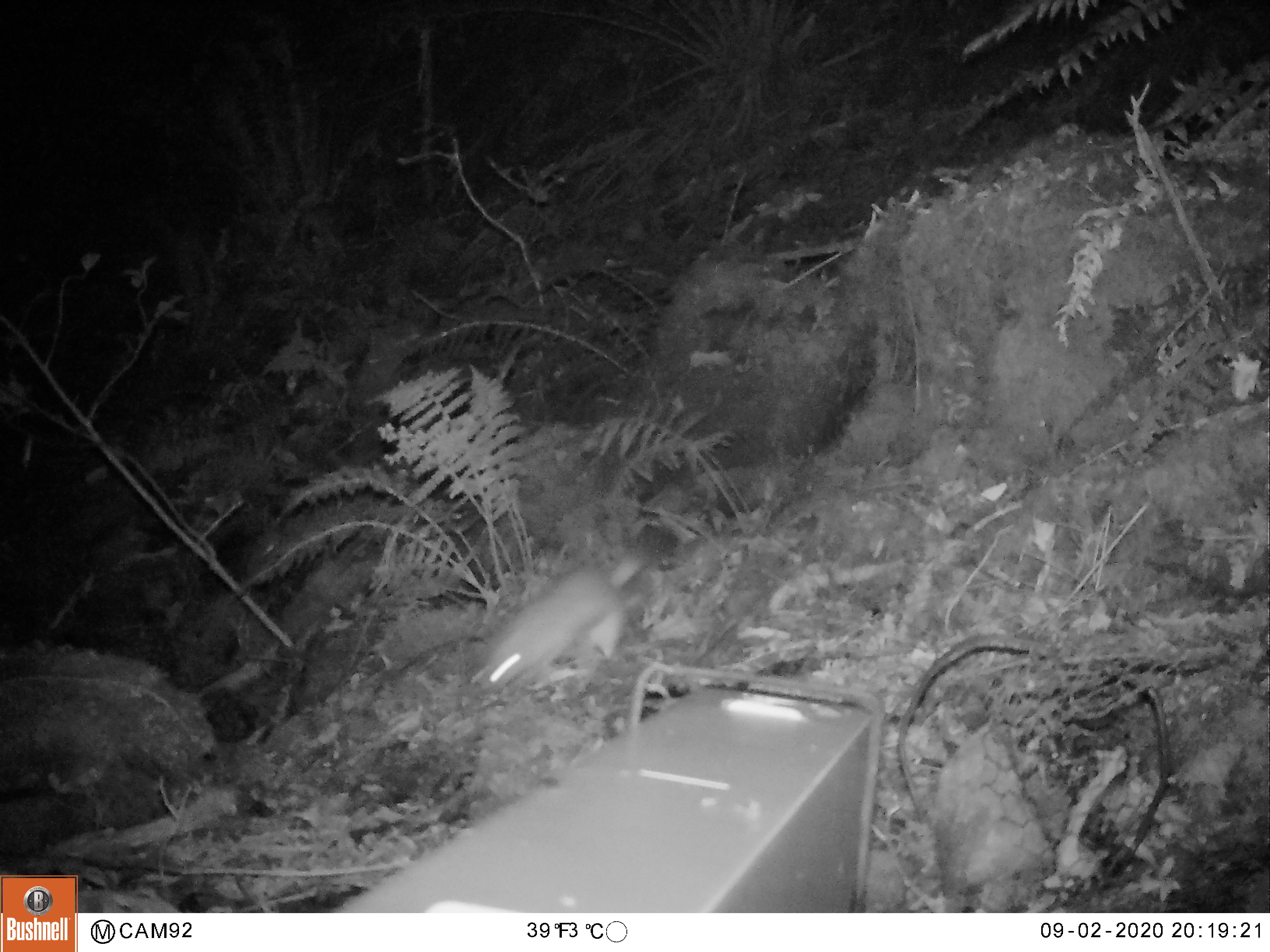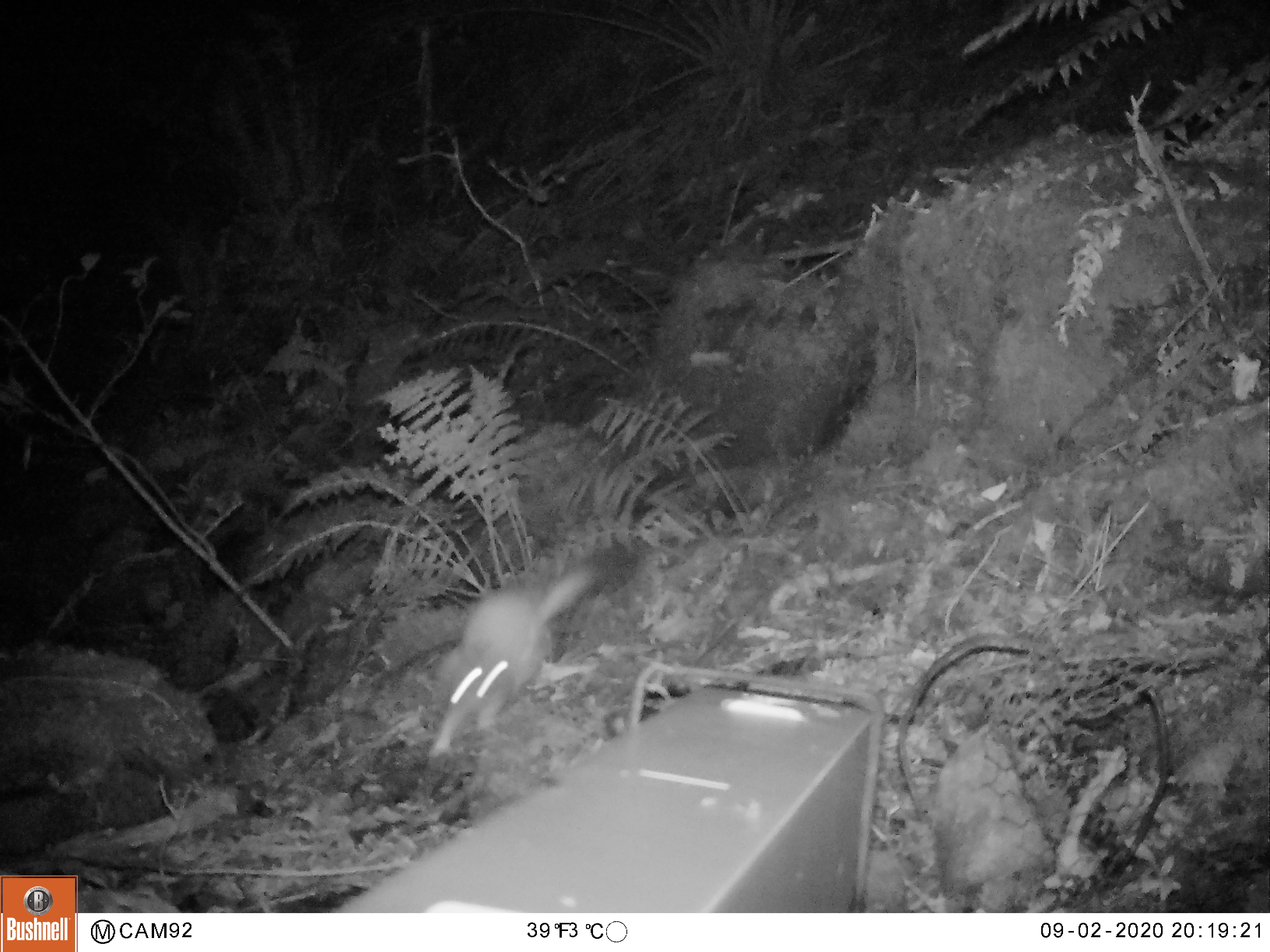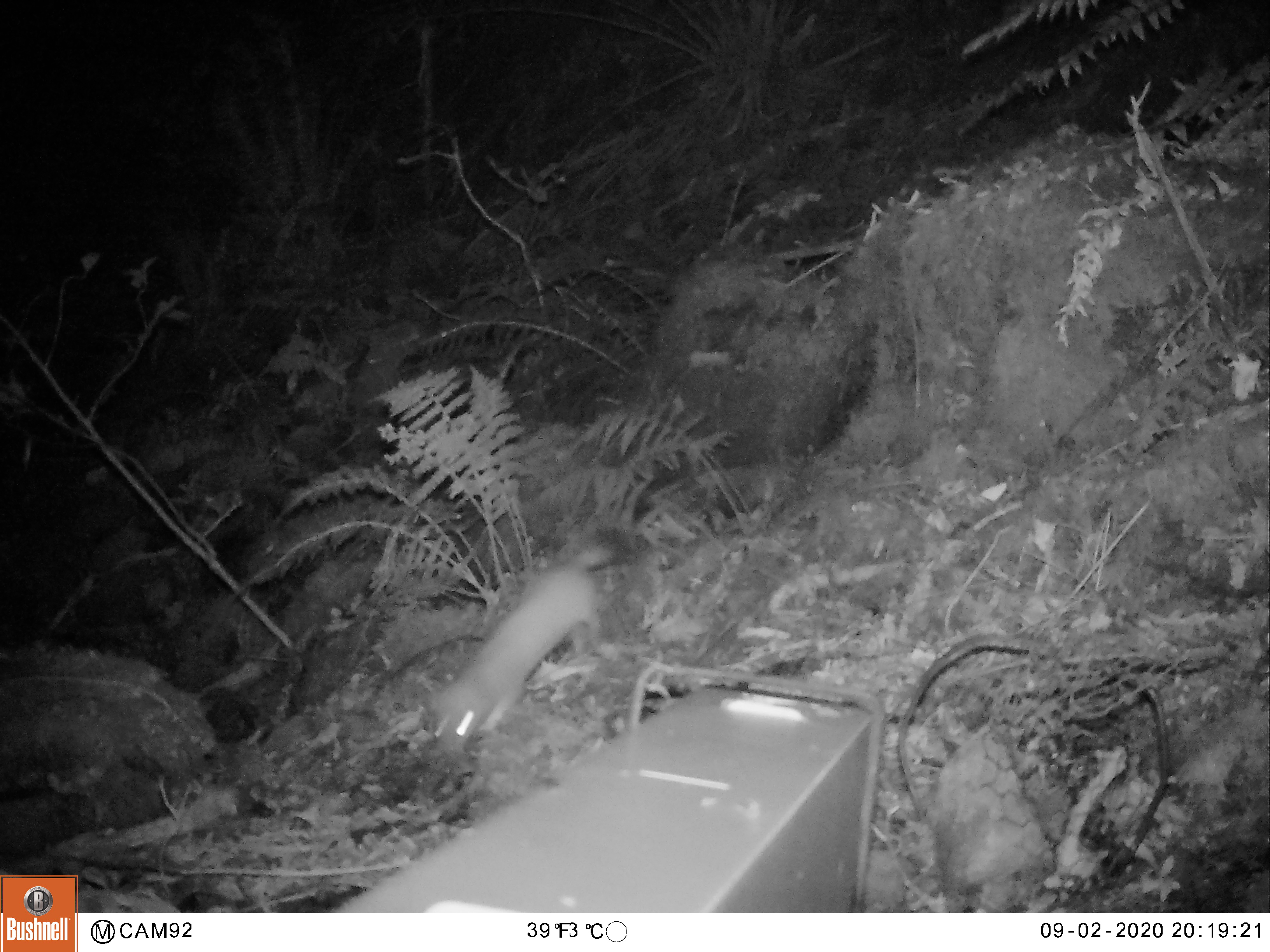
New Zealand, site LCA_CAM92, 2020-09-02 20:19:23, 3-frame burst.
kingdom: Animalia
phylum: Chordata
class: Mammalia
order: Carnivora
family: Mustelidae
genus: Mustela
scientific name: Mustela erminea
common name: stoat